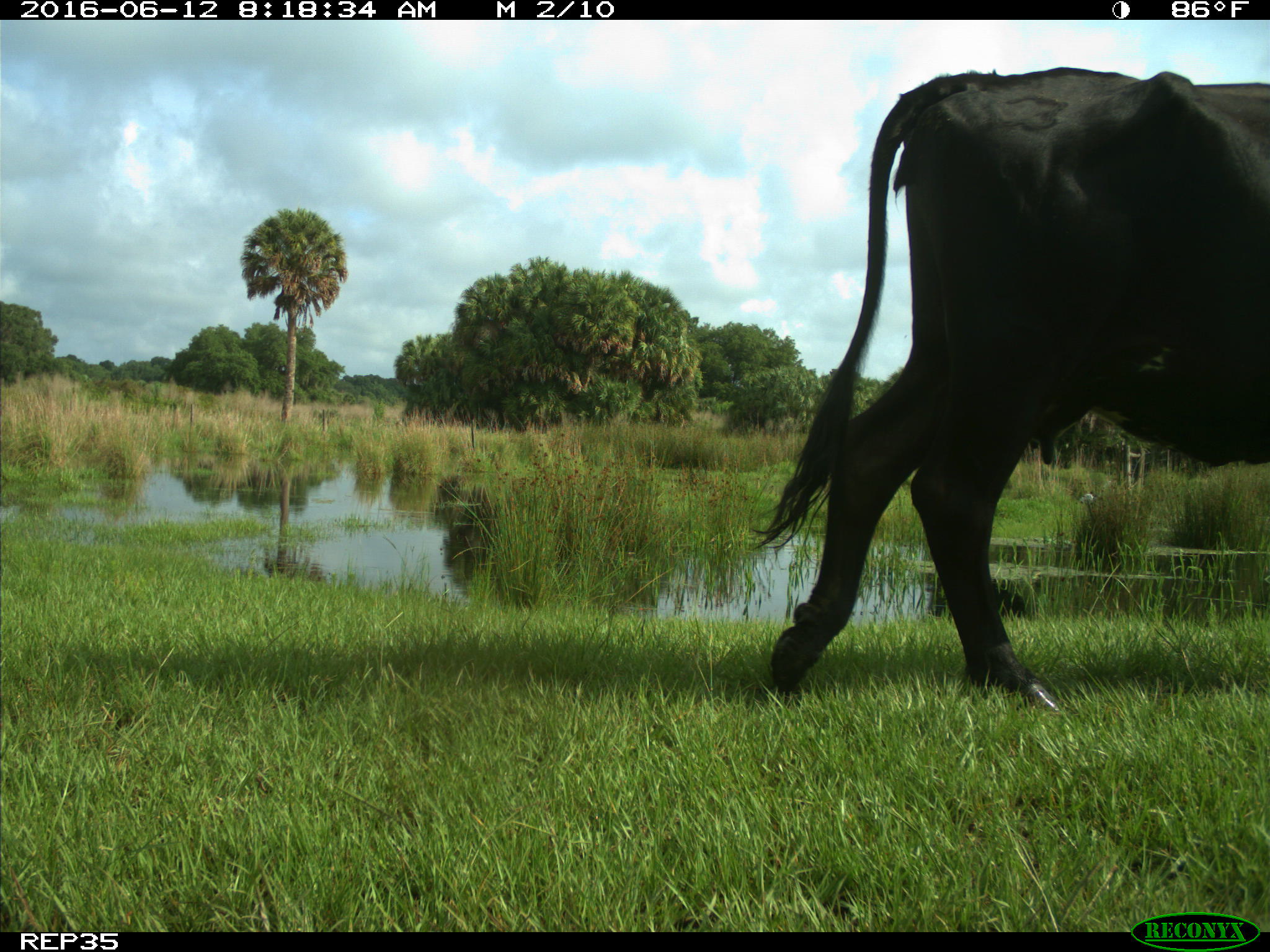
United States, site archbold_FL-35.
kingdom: Animalia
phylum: Chordata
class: Mammalia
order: Artiodactyla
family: Bovidae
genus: Bos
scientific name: Bos taurus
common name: domestic cow